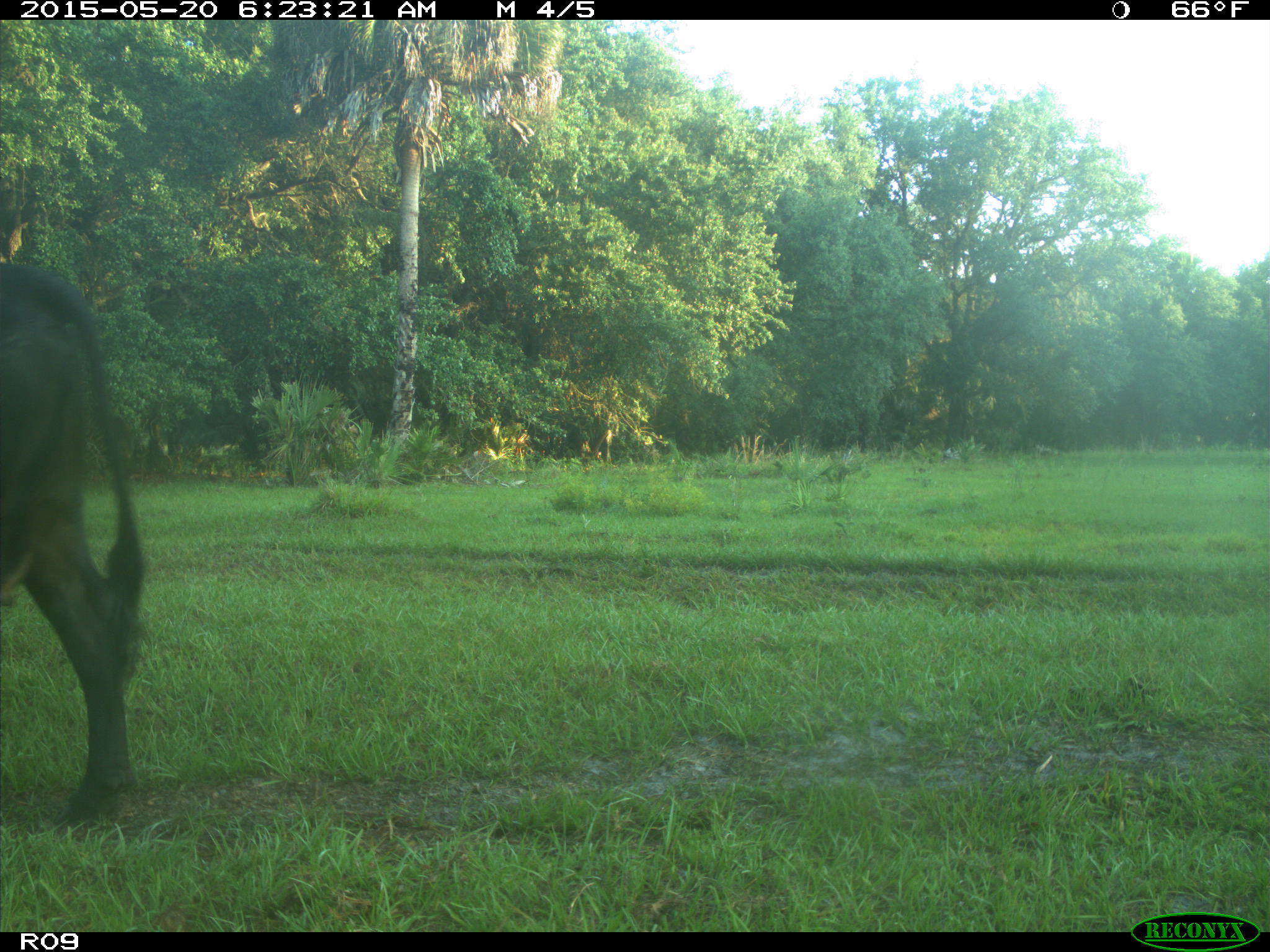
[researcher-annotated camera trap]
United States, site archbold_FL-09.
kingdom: Animalia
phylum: Chordata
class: Mammalia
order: Artiodactyla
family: Bovidae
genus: Bos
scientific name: Bos taurus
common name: domestic cow